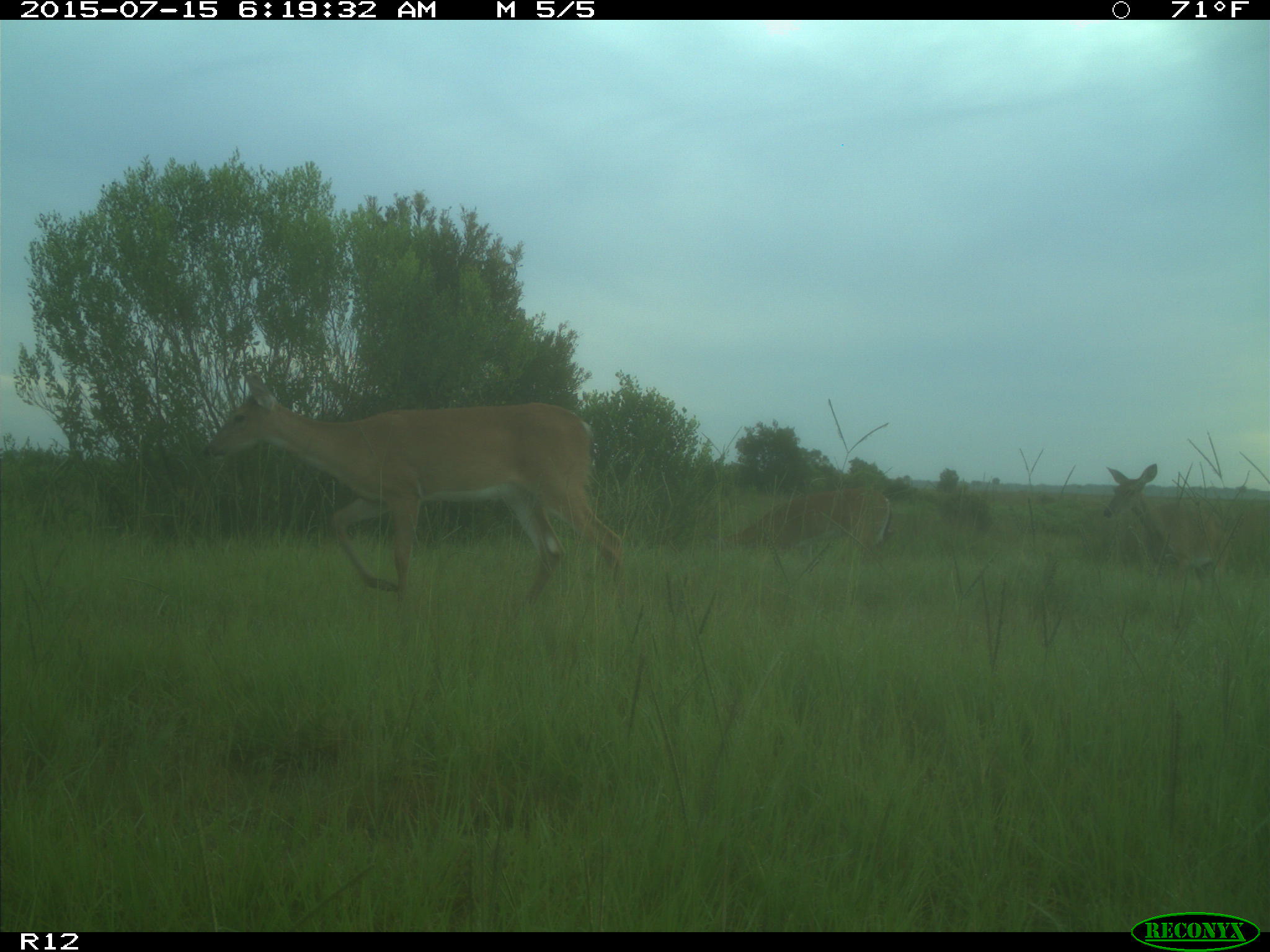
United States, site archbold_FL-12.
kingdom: Animalia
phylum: Chordata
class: Mammalia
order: Artiodactyla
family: Cervidae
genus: Odocoileus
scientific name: Odocoileus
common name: deer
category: unidentified deer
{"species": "unidentified deer (deer) (Odocoileus)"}